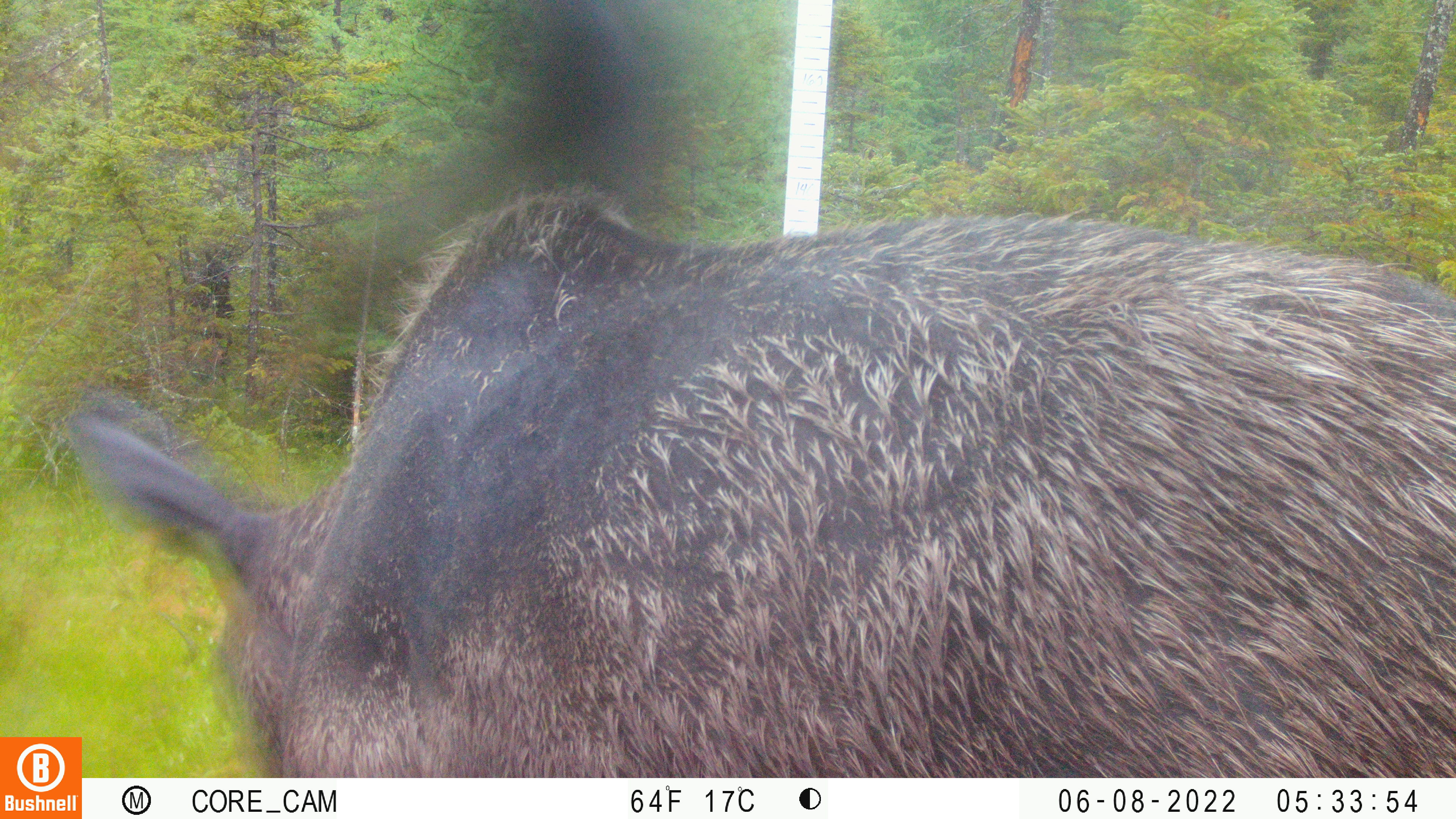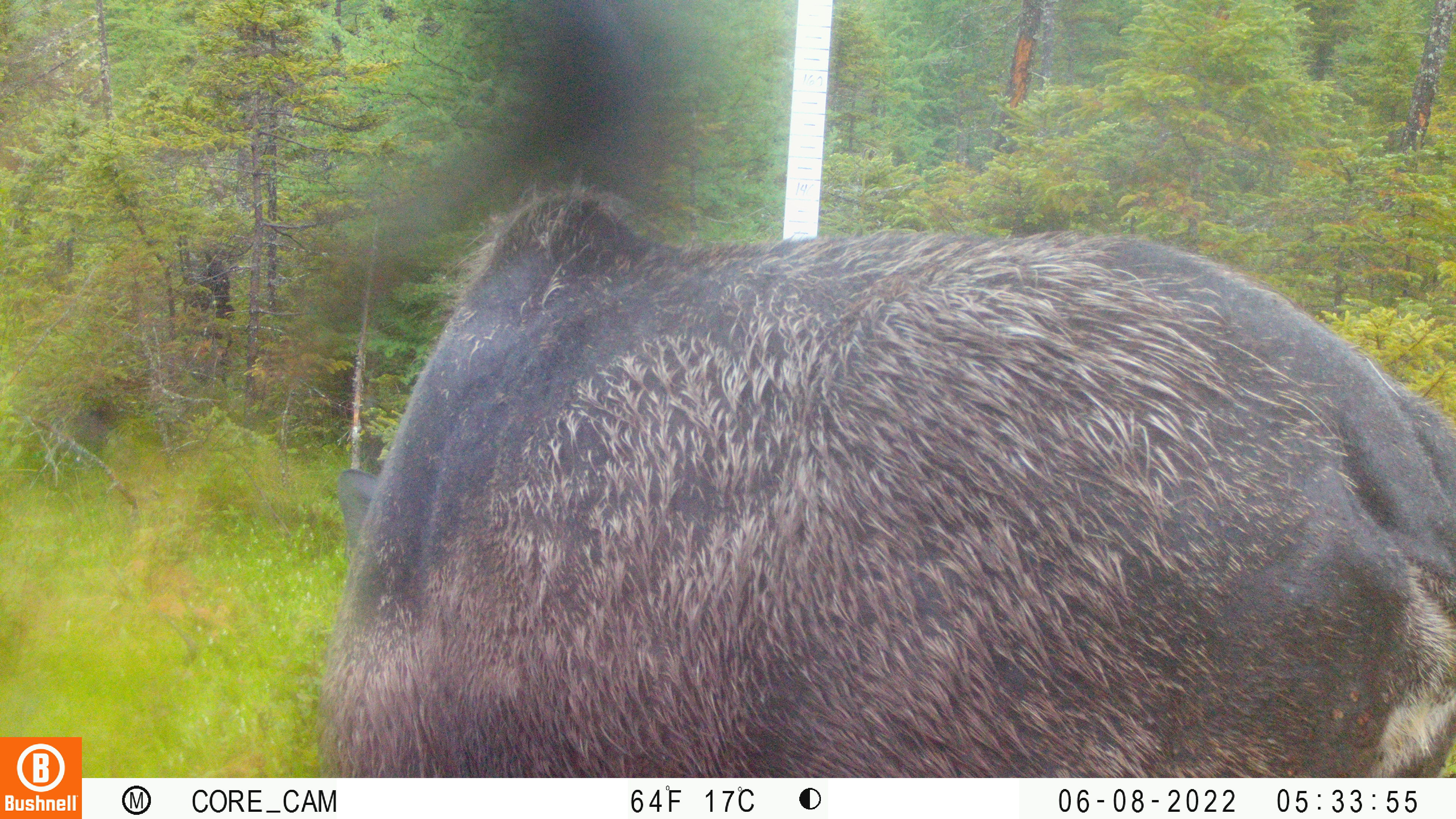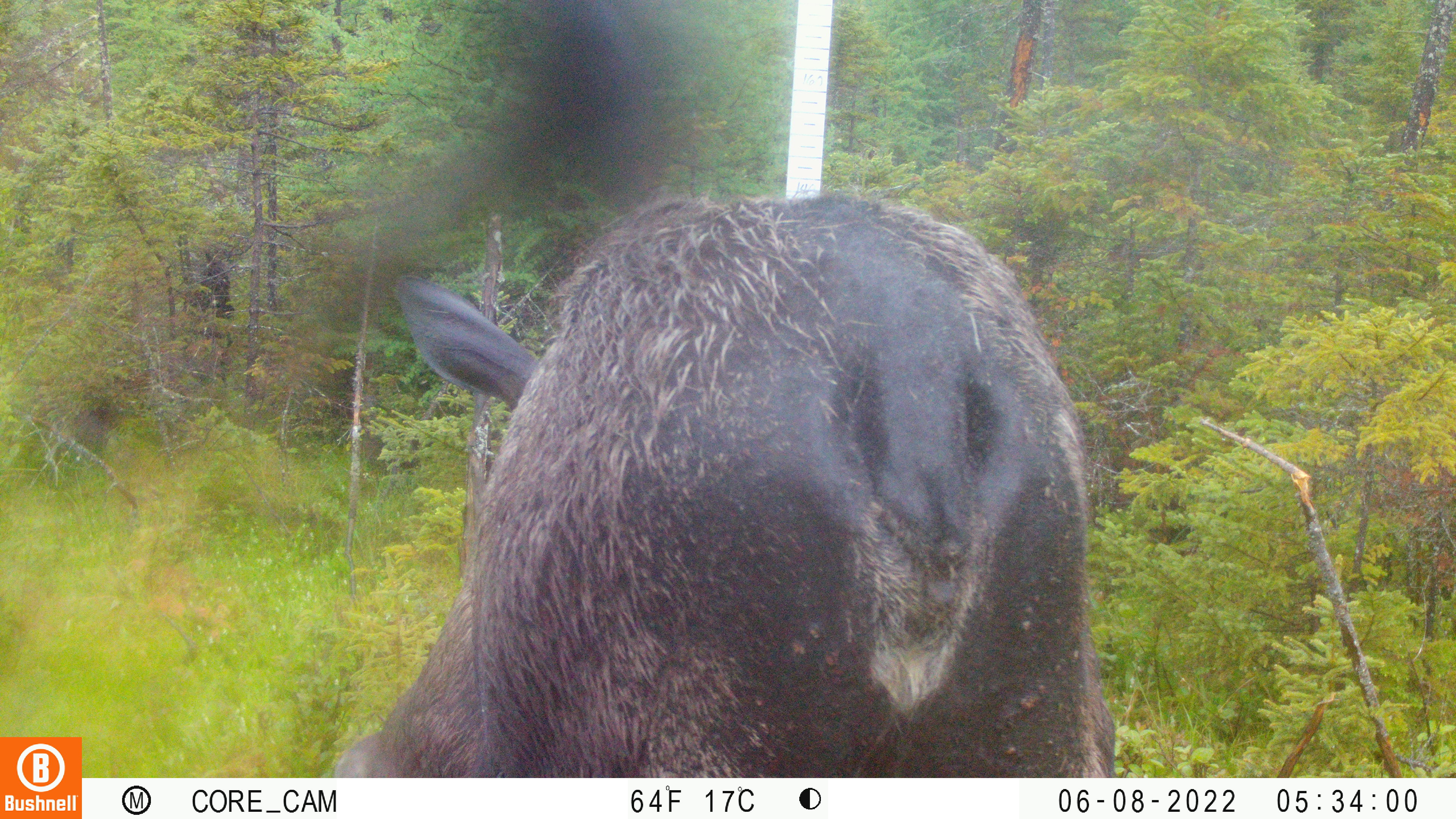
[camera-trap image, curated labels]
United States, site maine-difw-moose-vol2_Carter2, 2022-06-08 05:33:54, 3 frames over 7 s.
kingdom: Animalia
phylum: Chordata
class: Mammalia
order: Artiodactyla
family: Cervidae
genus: Alces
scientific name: Alces alces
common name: moose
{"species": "moose (Alces alces)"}